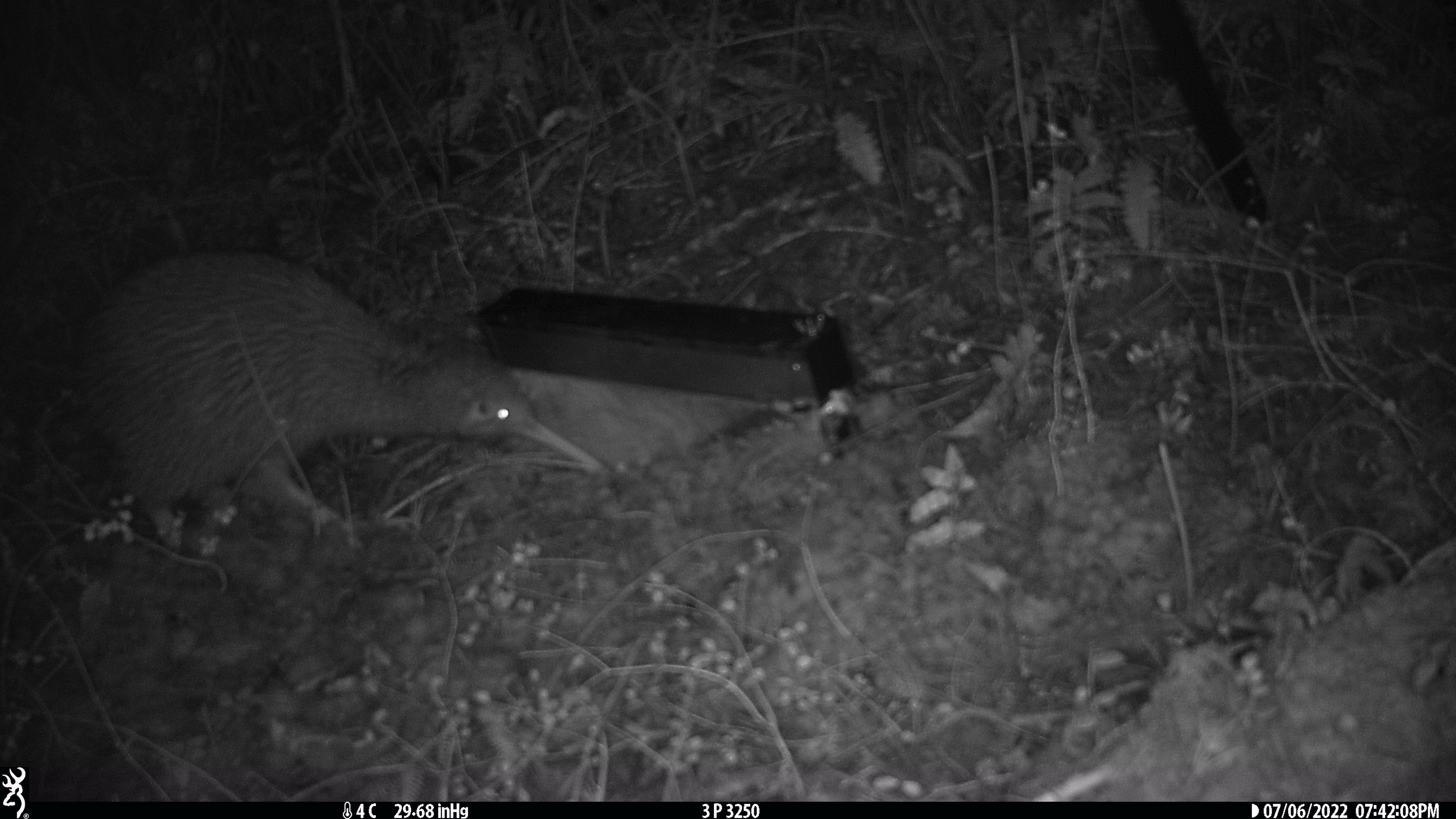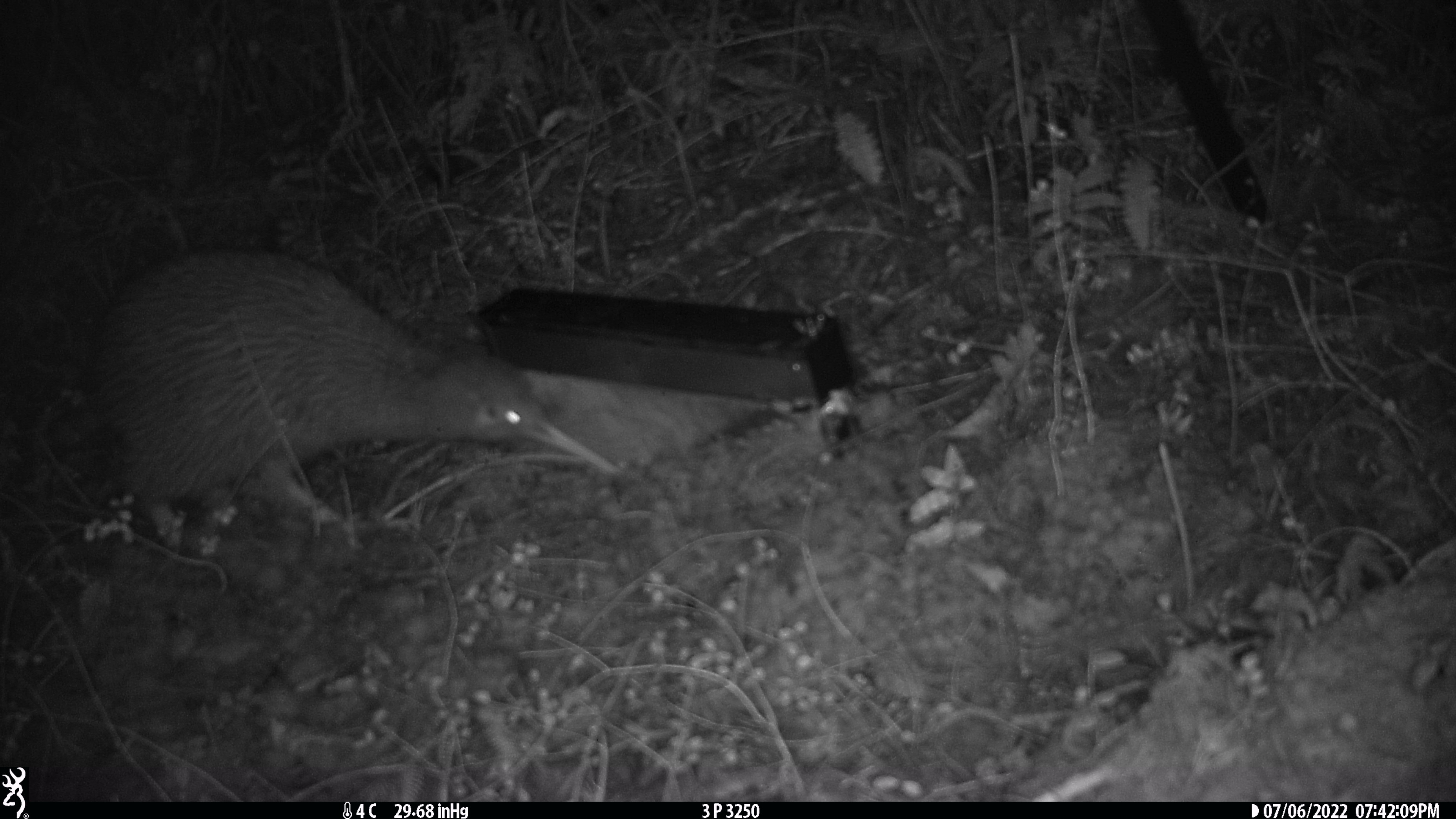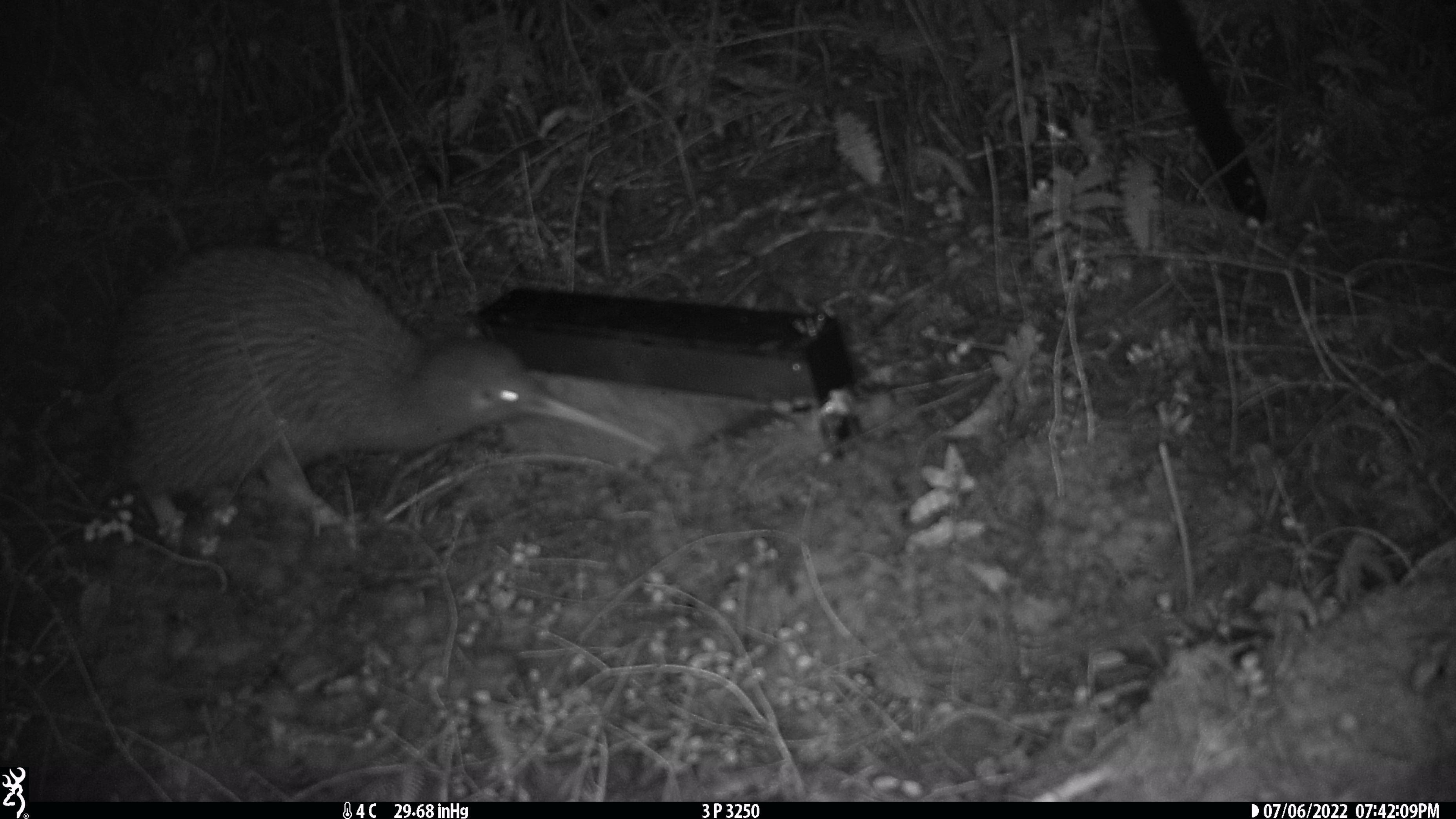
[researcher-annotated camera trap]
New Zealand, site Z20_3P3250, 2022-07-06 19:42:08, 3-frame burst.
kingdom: Animalia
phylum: Chordata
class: Aves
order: Apterygiformes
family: Apterygidae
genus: Apteryx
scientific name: Apteryx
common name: kiwi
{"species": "kiwi (Apteryx)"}